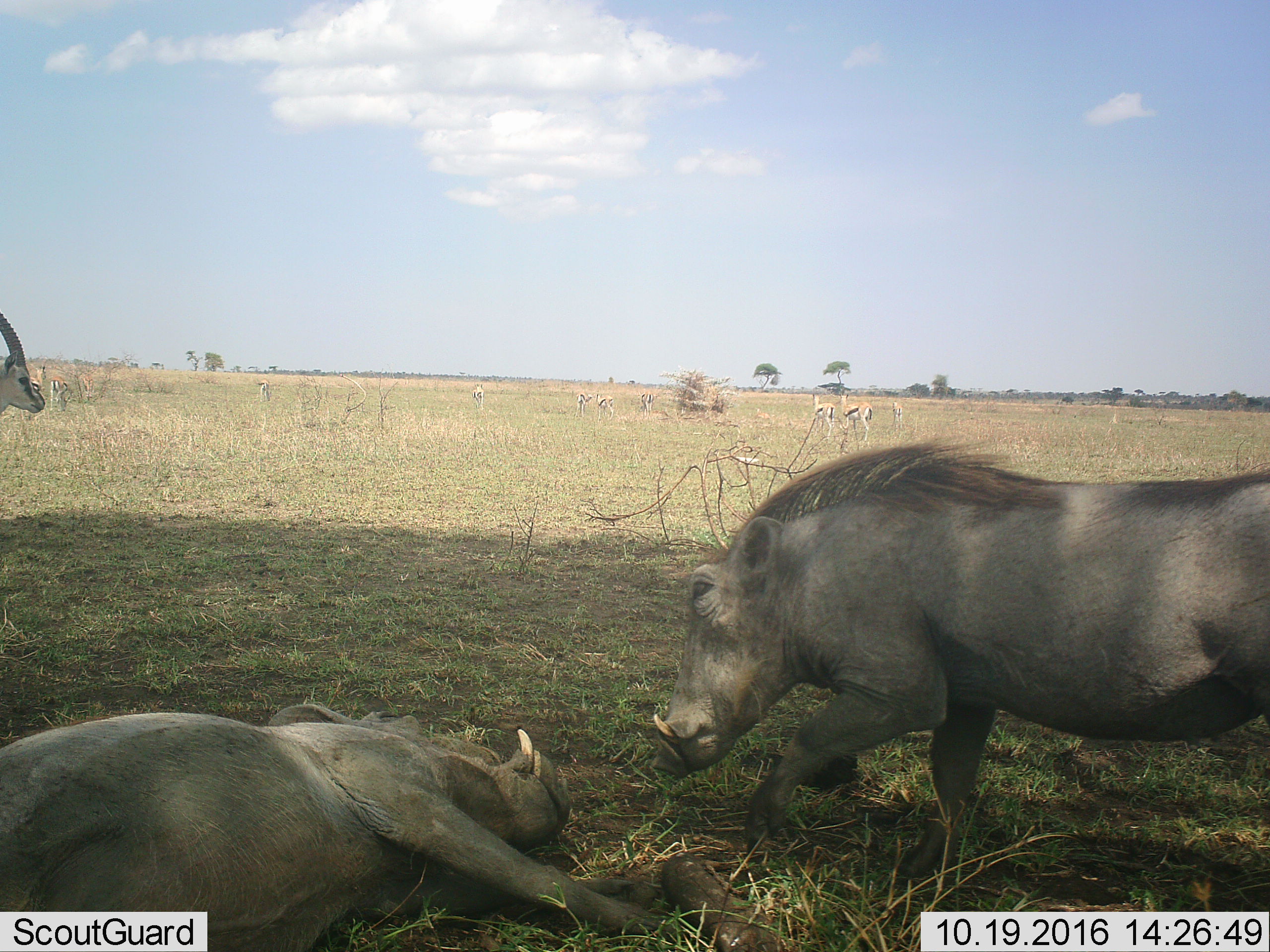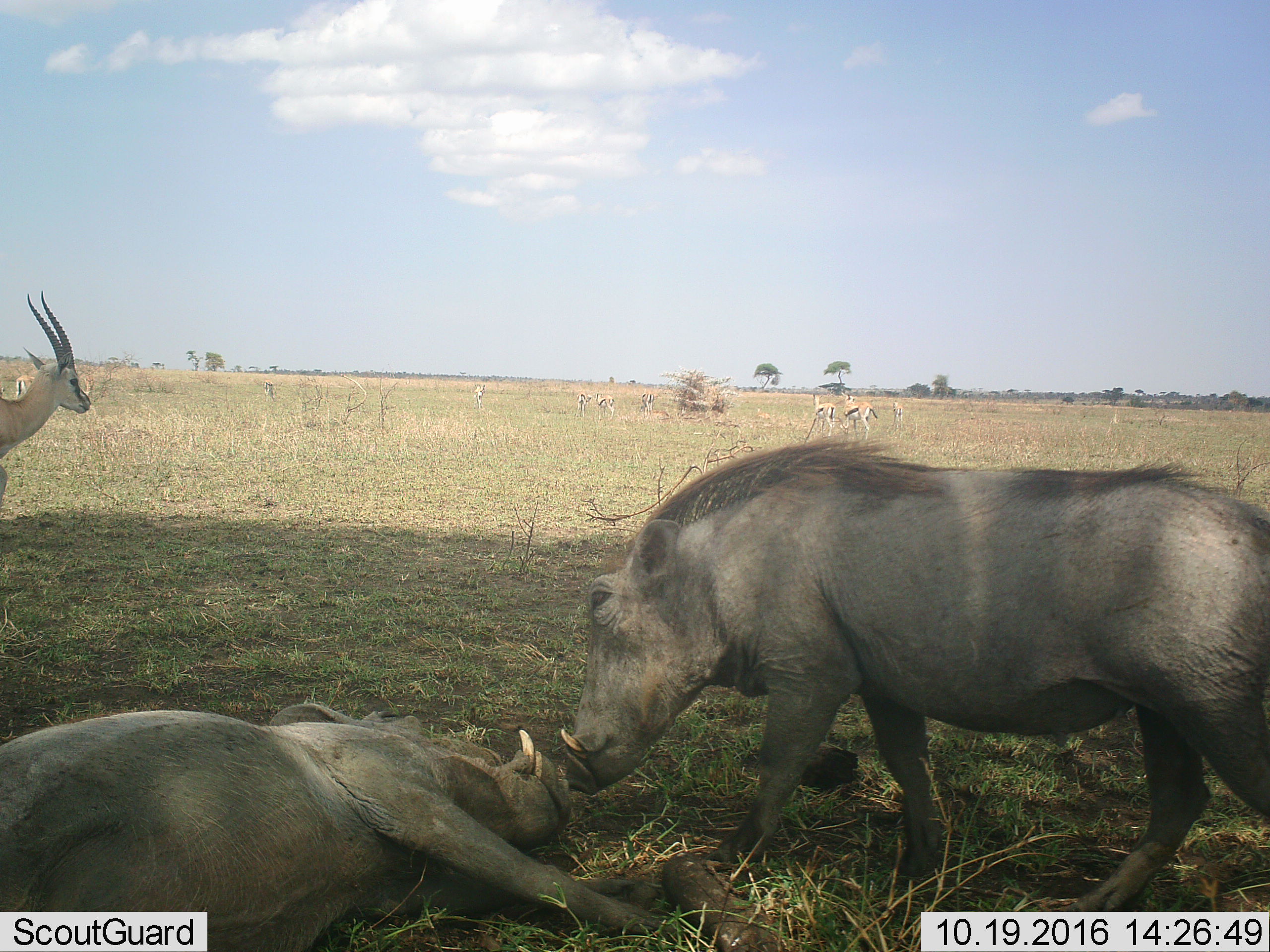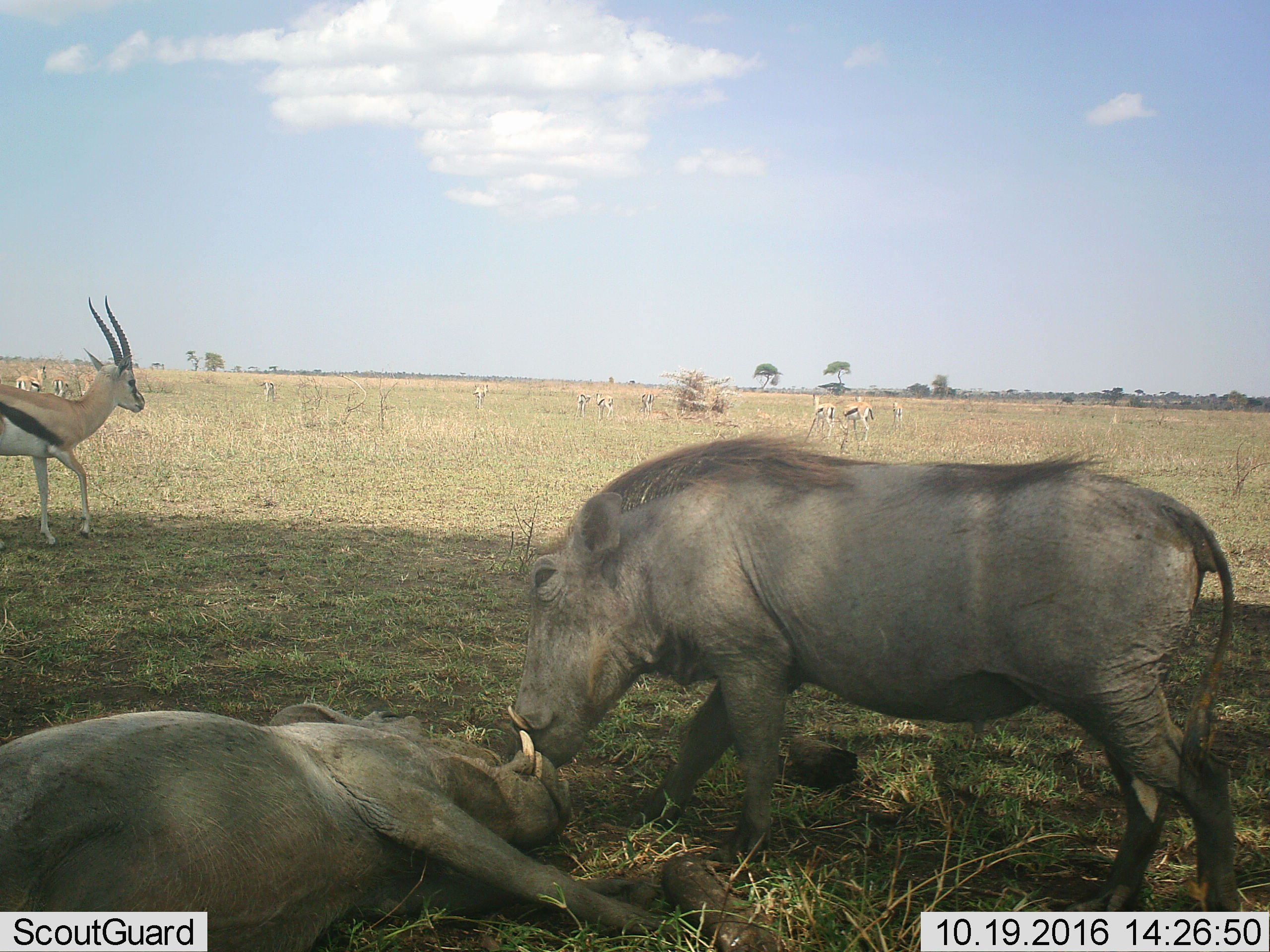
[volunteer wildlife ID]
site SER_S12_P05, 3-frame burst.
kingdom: Animalia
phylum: Chordata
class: Mammalia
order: Artiodactyla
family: Bovidae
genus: Eudorcas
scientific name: Eudorcas thomsonii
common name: thomson's gazelle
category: gazellethomsons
Gazellethomsons (thomson's gazelle) (Eudorcas thomsonii), count 11-50. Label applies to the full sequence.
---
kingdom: Animalia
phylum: Chordata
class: Mammalia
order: Artiodactyla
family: Suidae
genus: Phacochoerus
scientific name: Phacochoerus africanus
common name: warthog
Warthog (Phacochoerus africanus), count 2. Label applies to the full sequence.